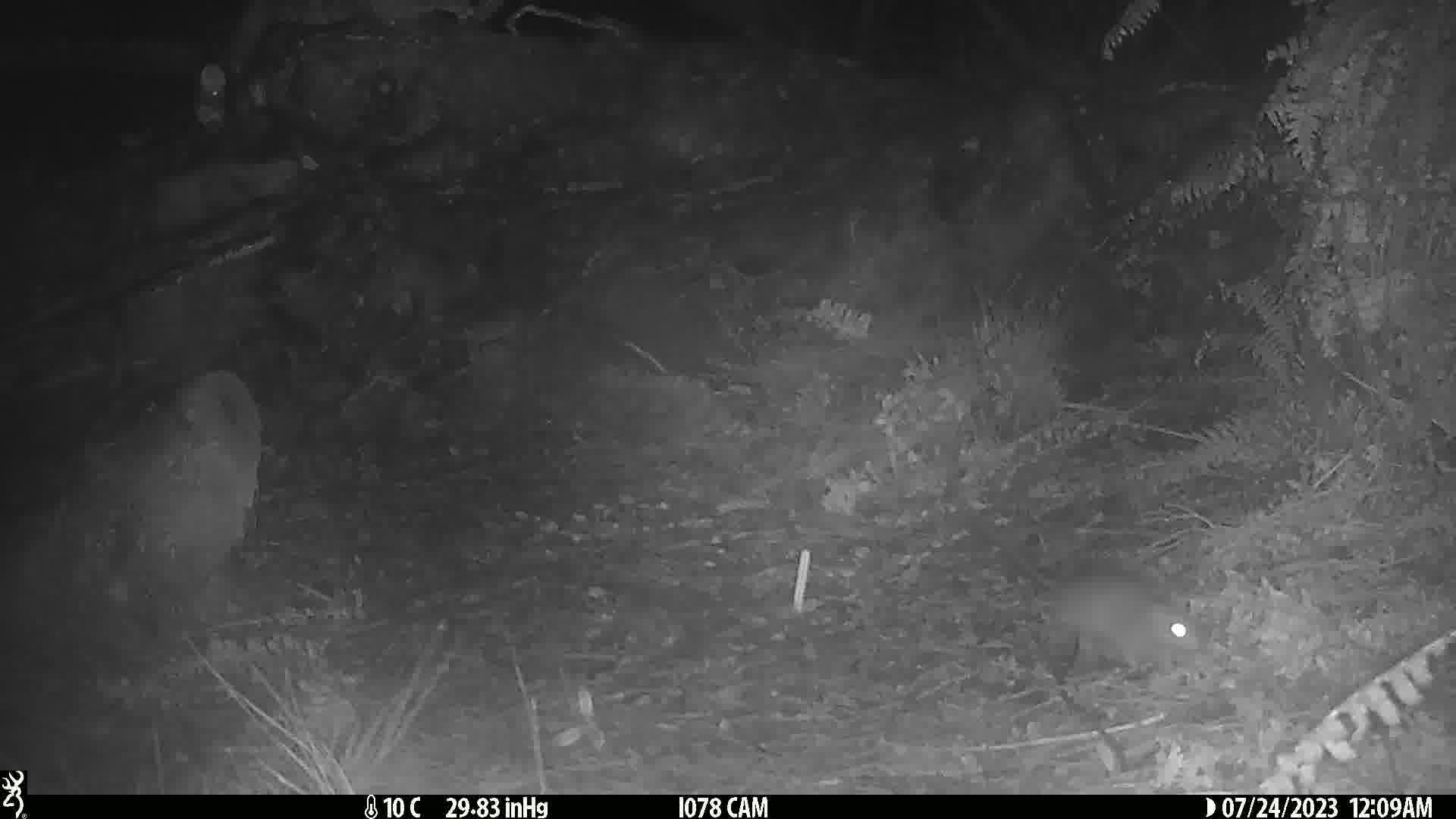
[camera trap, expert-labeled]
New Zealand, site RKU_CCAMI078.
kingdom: Animalia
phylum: Chordata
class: Mammalia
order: Rodentia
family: Muridae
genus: Rattus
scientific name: Rattus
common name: rat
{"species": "rat (Rattus)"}